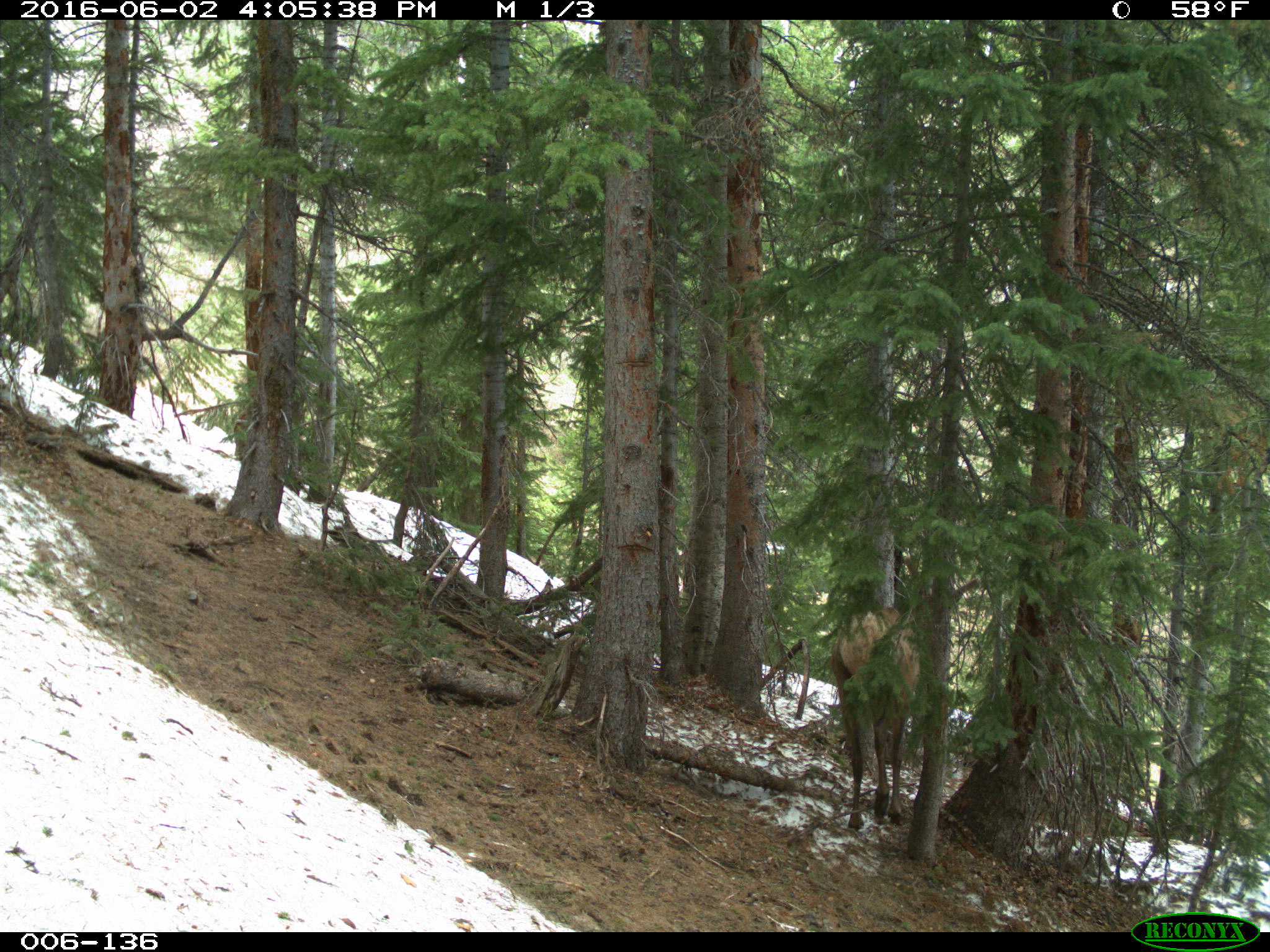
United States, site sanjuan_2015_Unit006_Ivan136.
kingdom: Animalia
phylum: Chordata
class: Mammalia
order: Artiodactyla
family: Cervidae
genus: Cervus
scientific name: Cervus elaphus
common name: red deer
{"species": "Cervus elaphus (red deer)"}